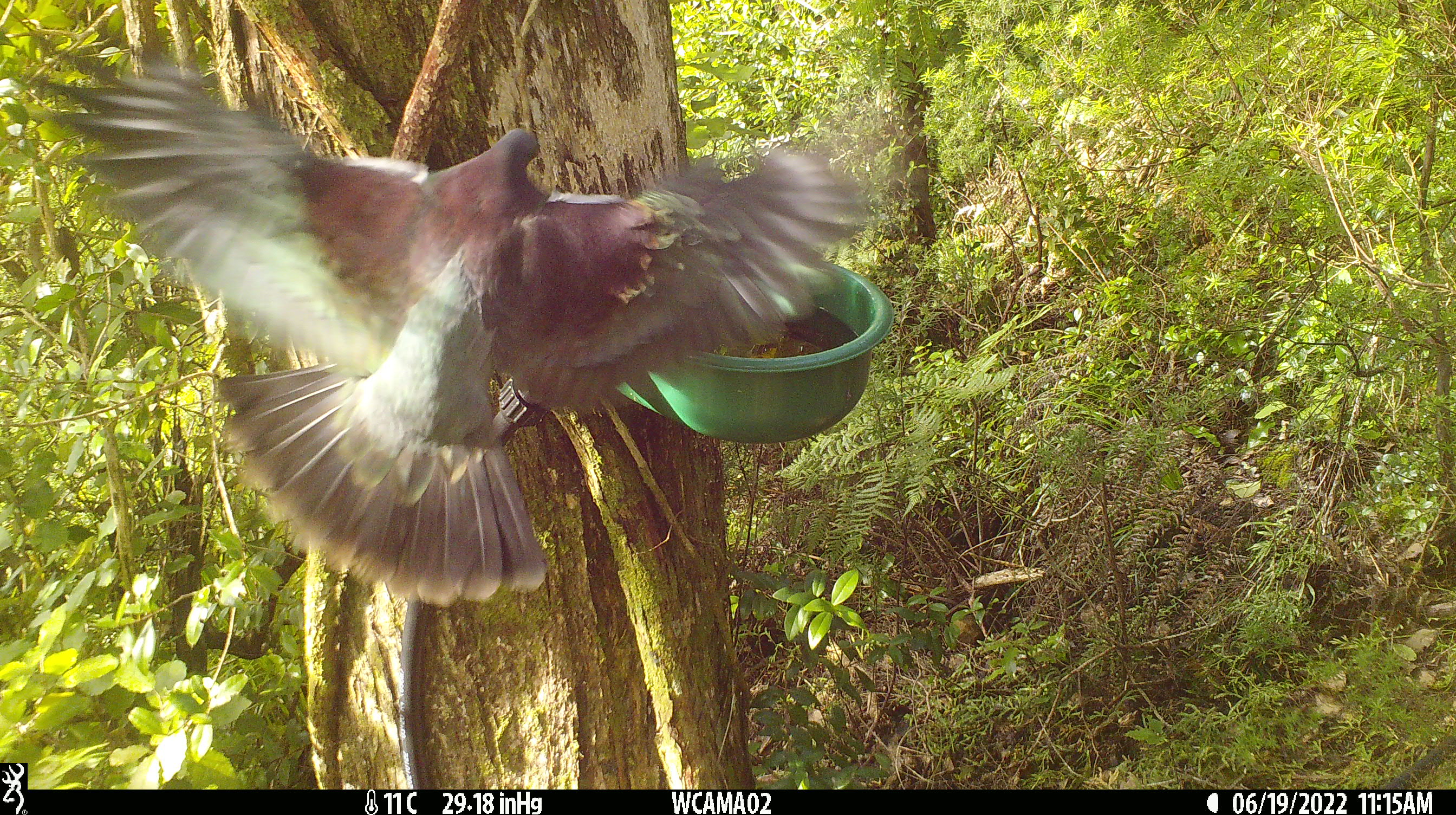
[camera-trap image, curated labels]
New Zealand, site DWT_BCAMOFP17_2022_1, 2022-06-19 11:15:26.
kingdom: Animalia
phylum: Chordata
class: Aves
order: Columbiformes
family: Columbidae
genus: Hemiphaga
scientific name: Hemiphaga novaeseelandiae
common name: new zealand pigeon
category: kereru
Kereru (new zealand pigeon) (Hemiphaga novaeseelandiae).